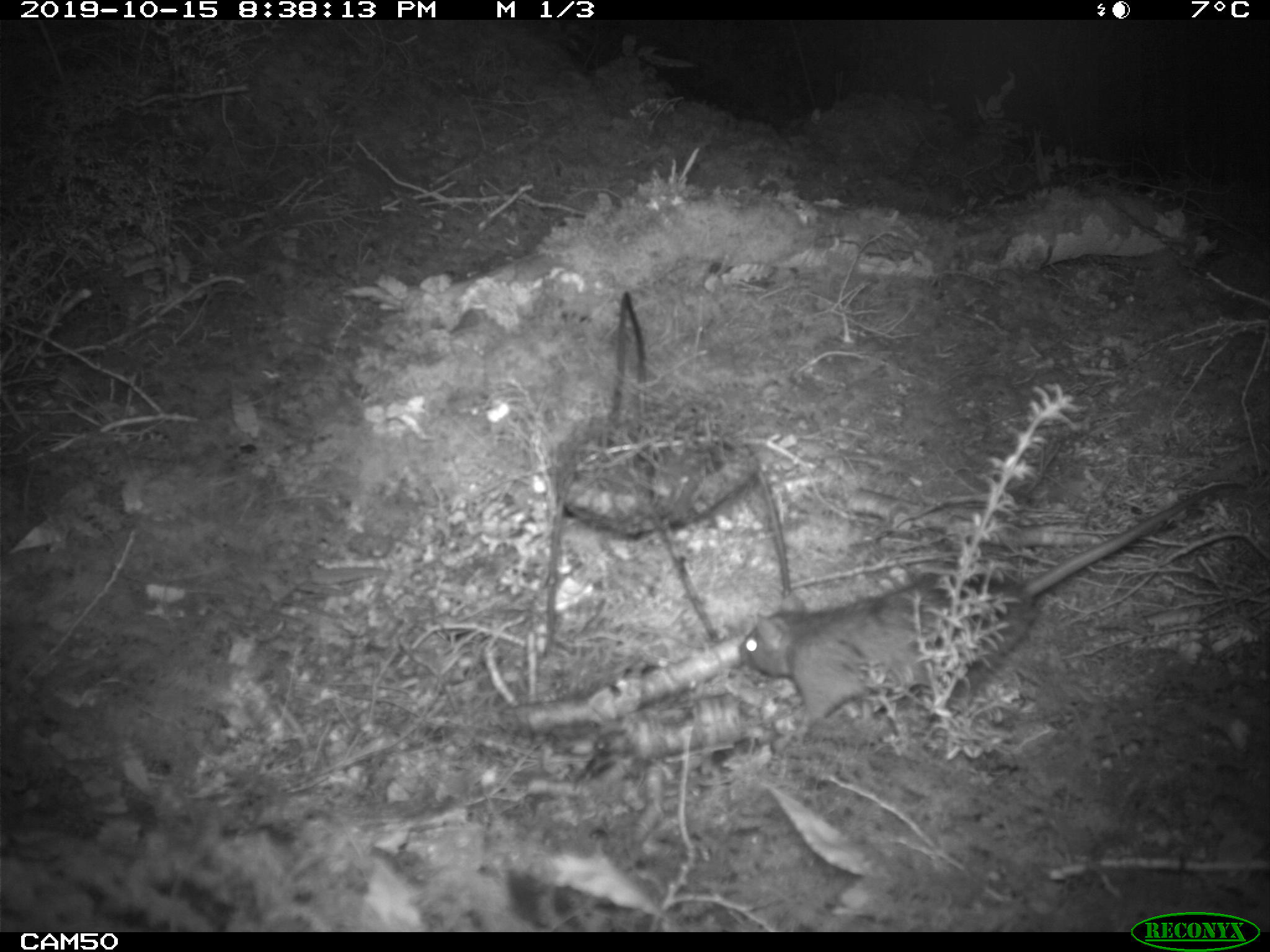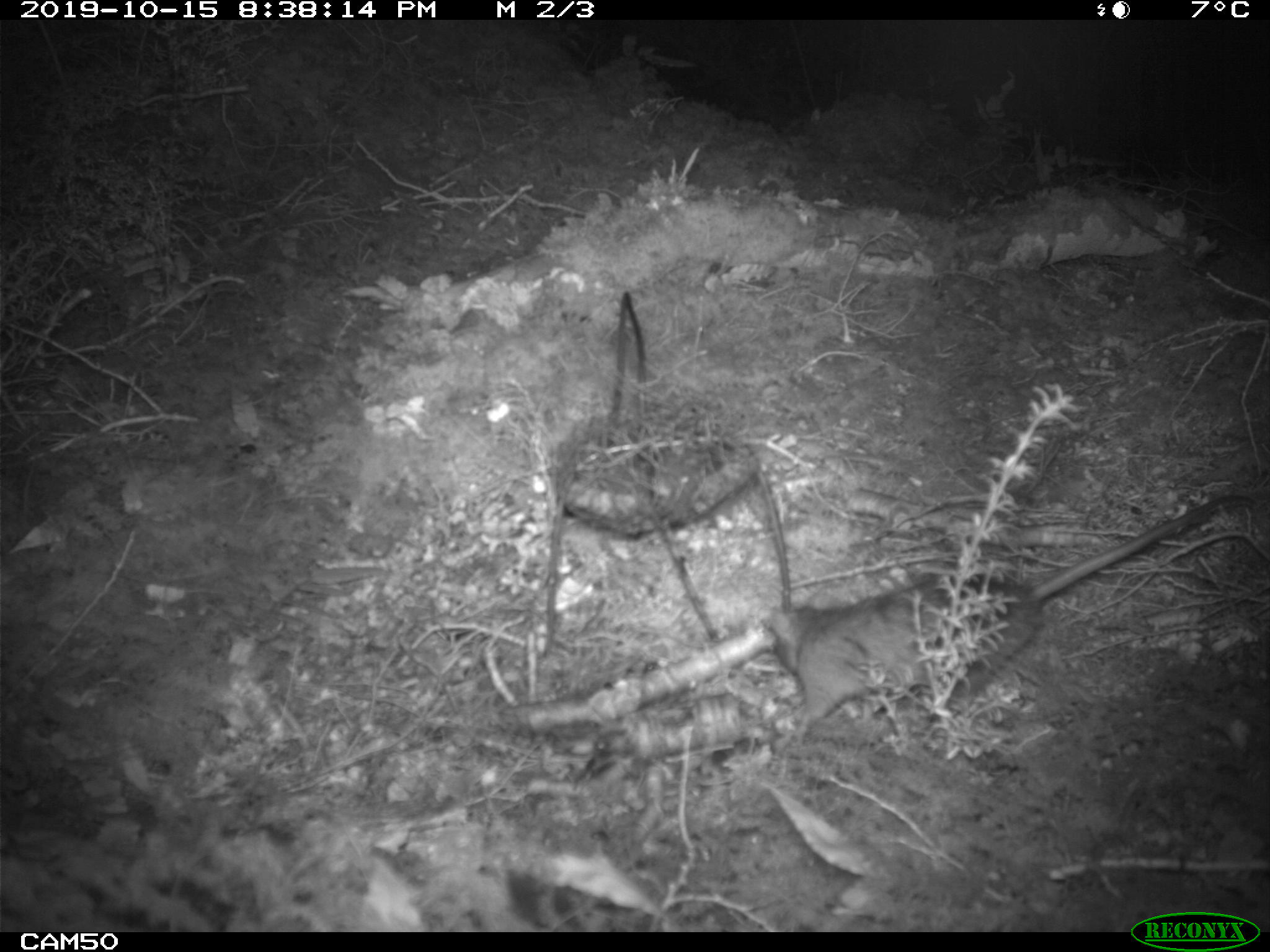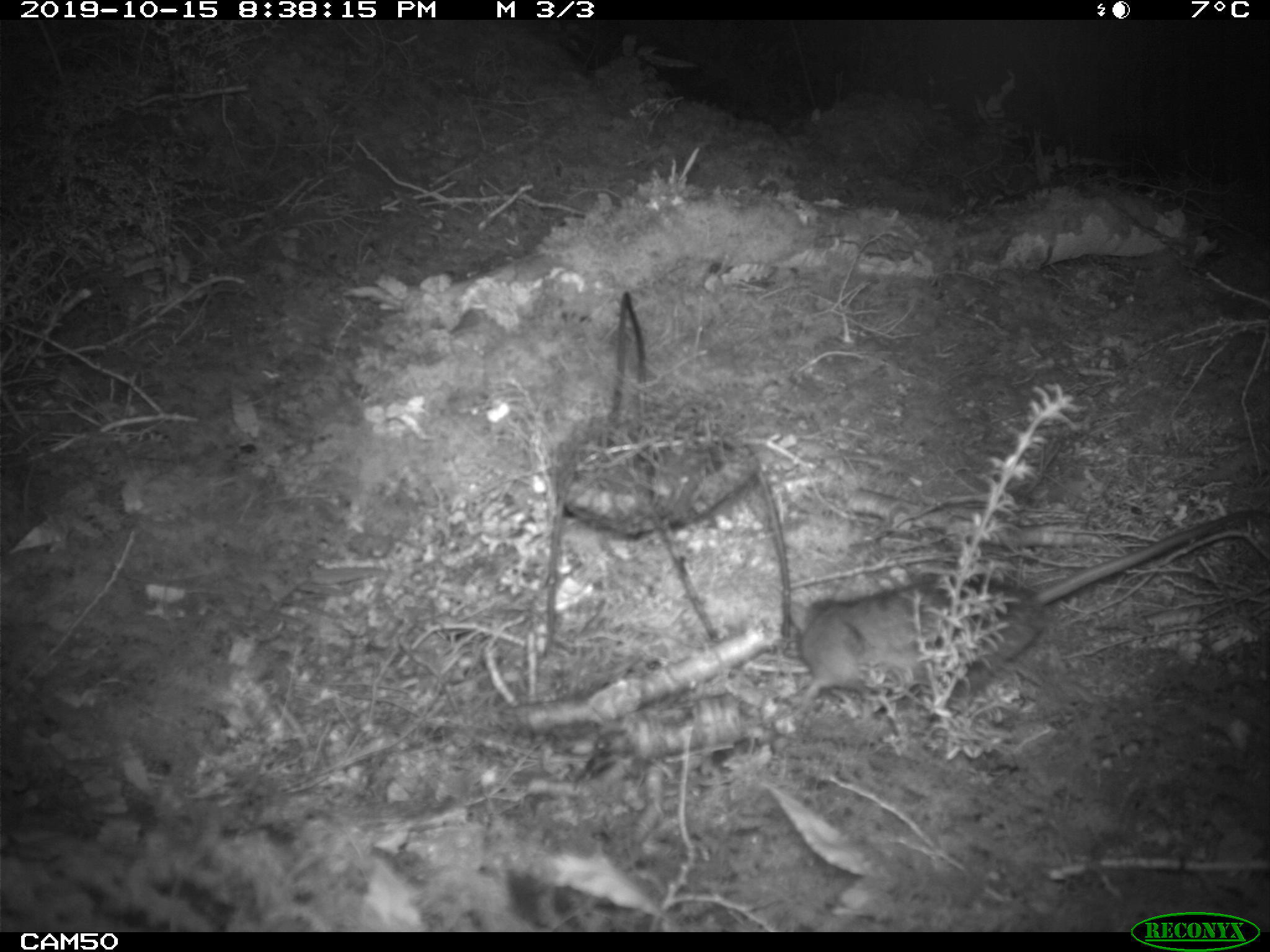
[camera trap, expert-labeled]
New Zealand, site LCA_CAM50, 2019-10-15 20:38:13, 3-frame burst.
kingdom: Animalia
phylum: Chordata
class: Mammalia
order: Rodentia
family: Muridae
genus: Rattus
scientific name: Rattus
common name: rat